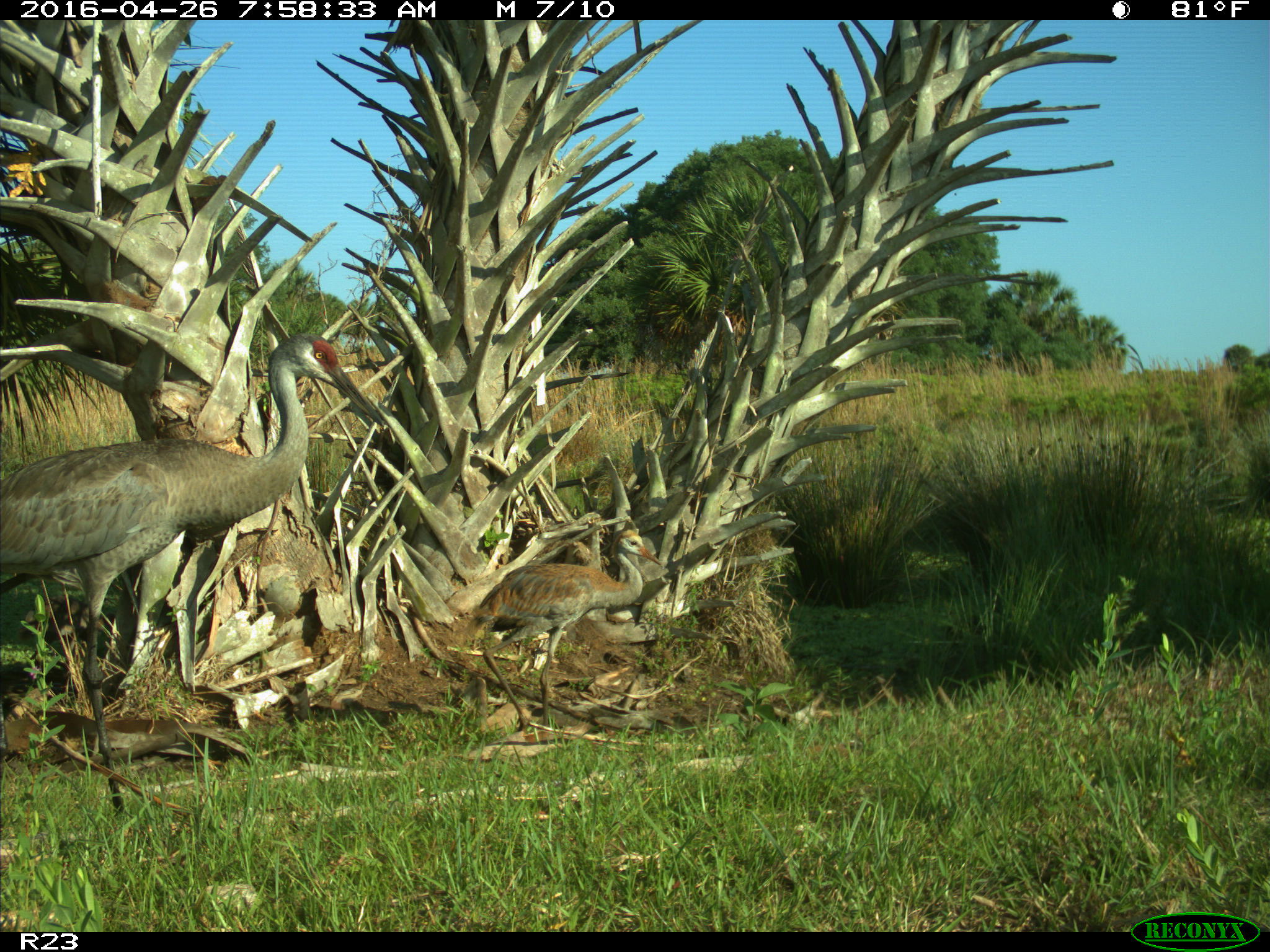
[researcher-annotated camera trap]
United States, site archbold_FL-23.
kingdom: Animalia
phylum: Chordata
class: Aves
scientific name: Aves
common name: birds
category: unidentified bird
Unidentified bird (birds) (Aves).